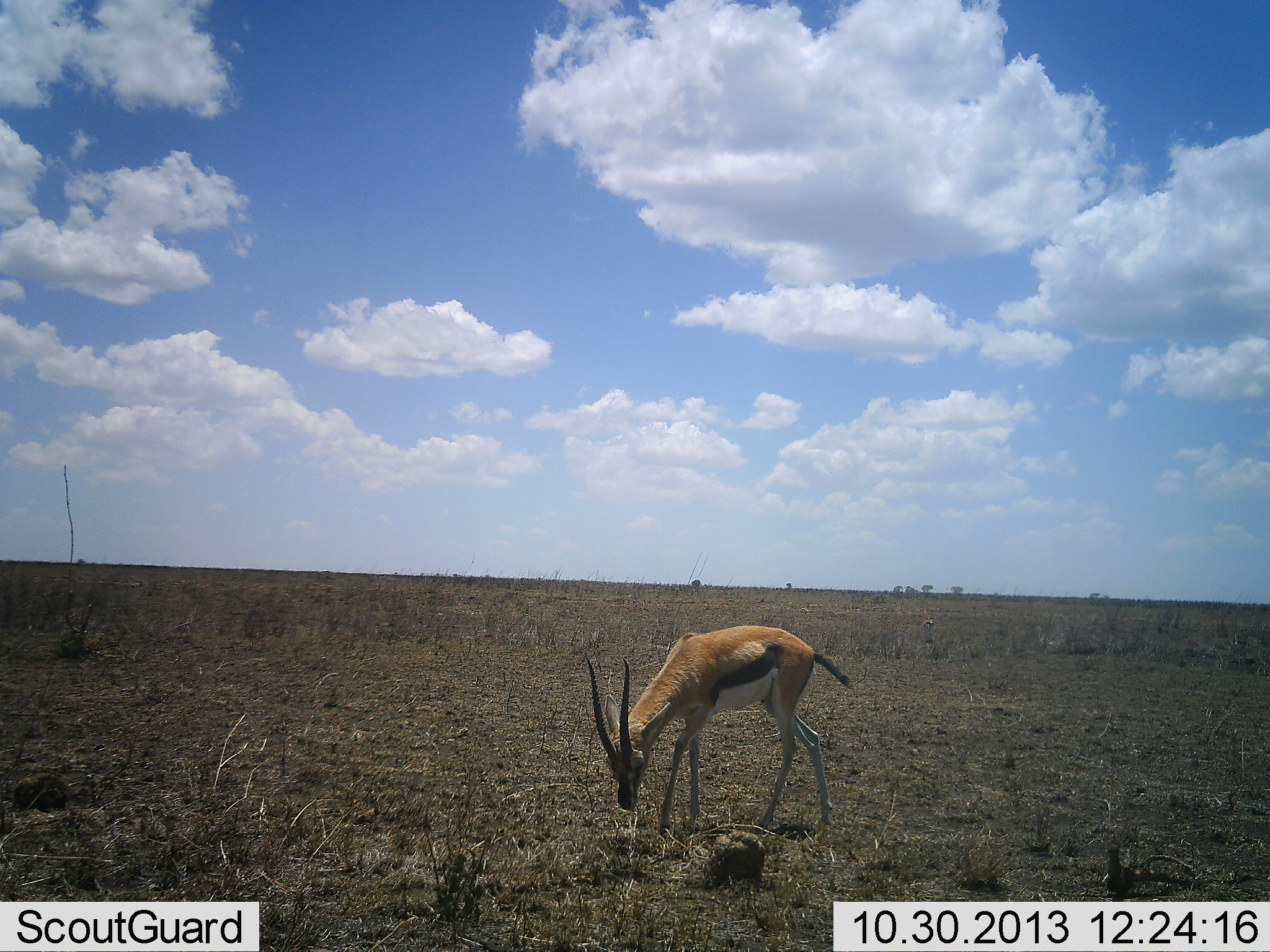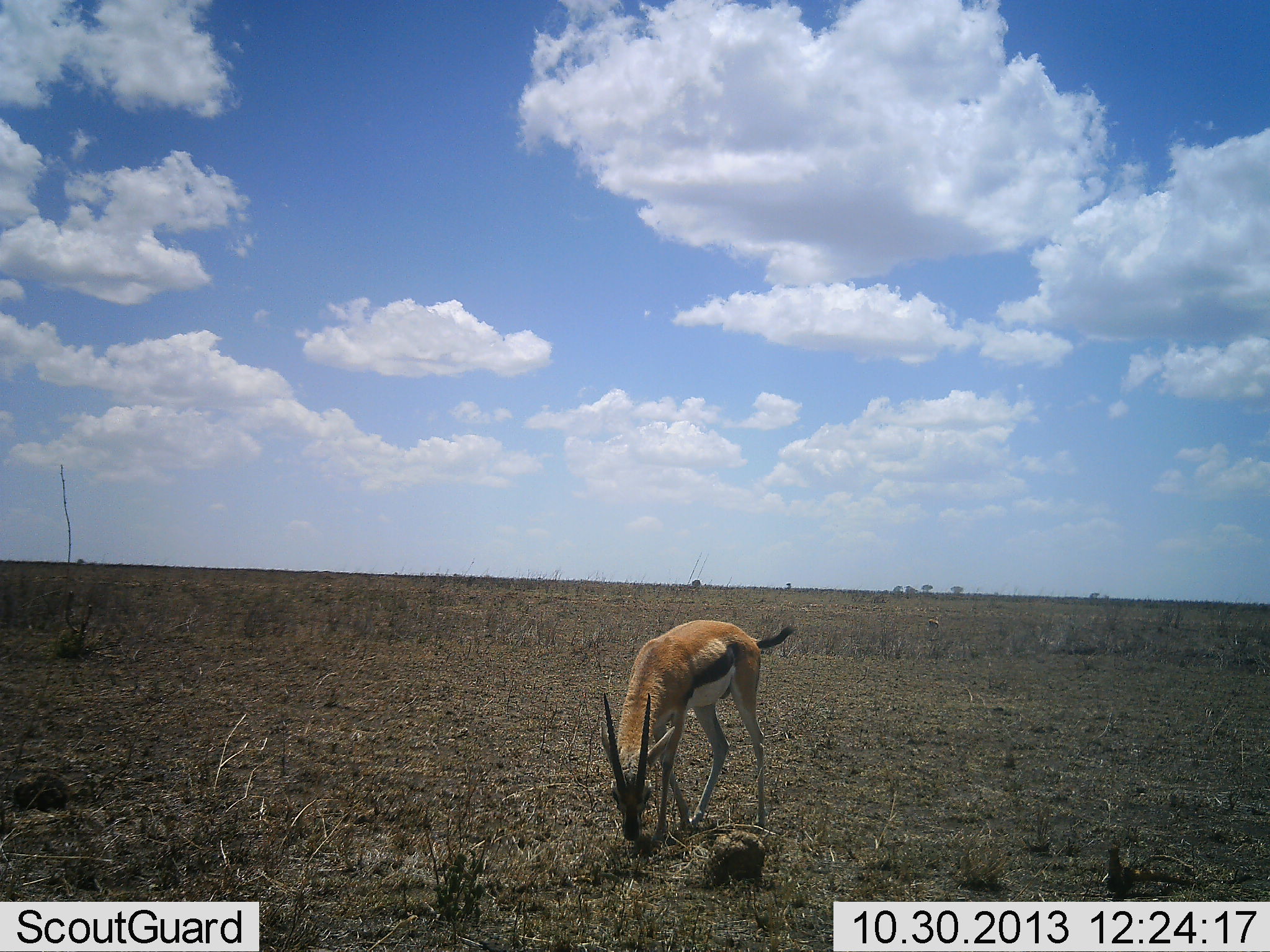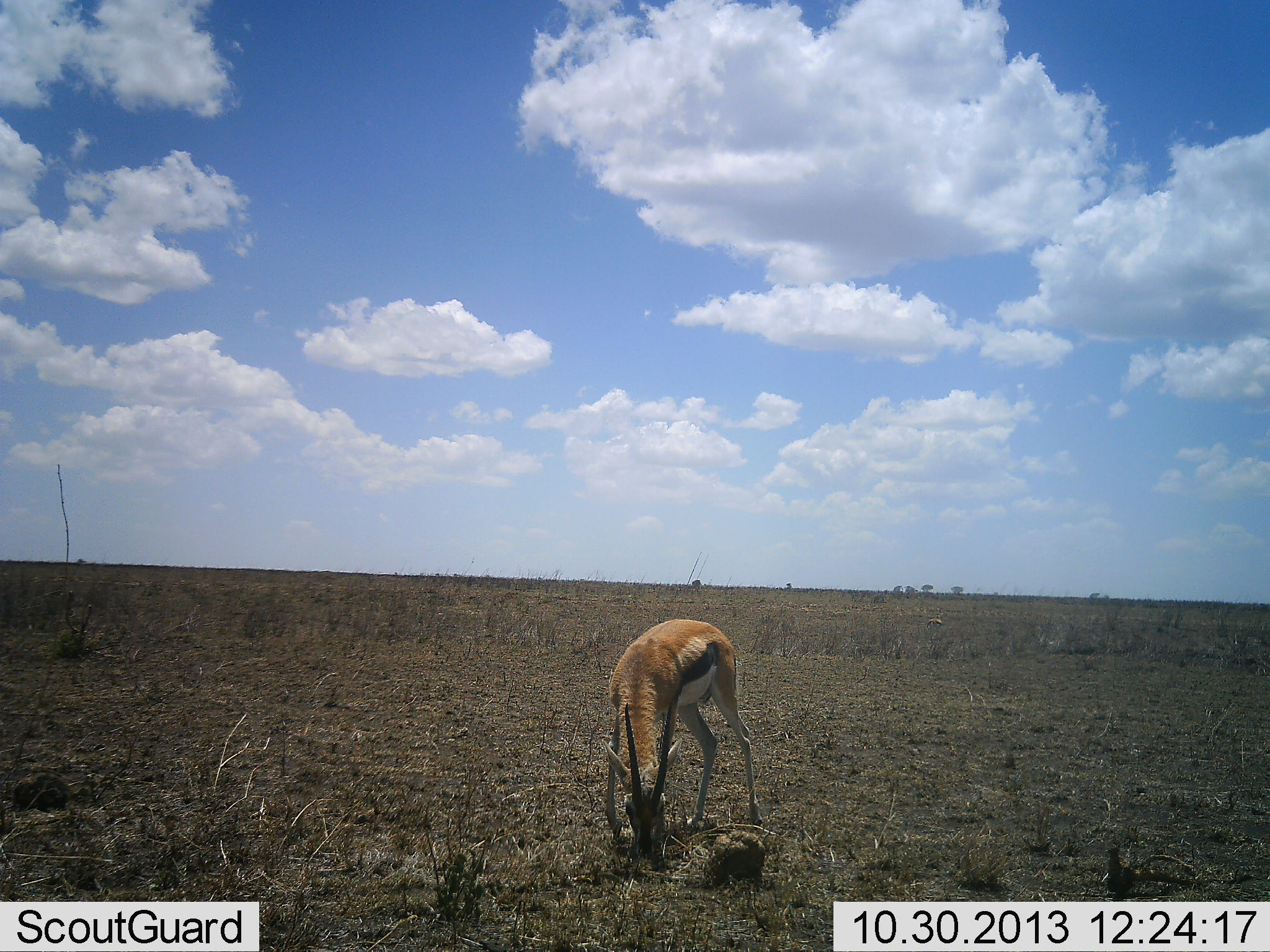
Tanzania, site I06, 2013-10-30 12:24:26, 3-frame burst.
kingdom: Animalia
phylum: Chordata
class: Mammalia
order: Artiodactyla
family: Bovidae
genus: Eudorcas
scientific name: Eudorcas thomsonii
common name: thomson's gazelle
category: gazellethomsons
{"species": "gazellethomsons (thomson's gazelle) (Eudorcas thomsonii)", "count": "1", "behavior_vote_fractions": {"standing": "0%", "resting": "0%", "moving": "10%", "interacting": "0%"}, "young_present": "0%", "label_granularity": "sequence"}